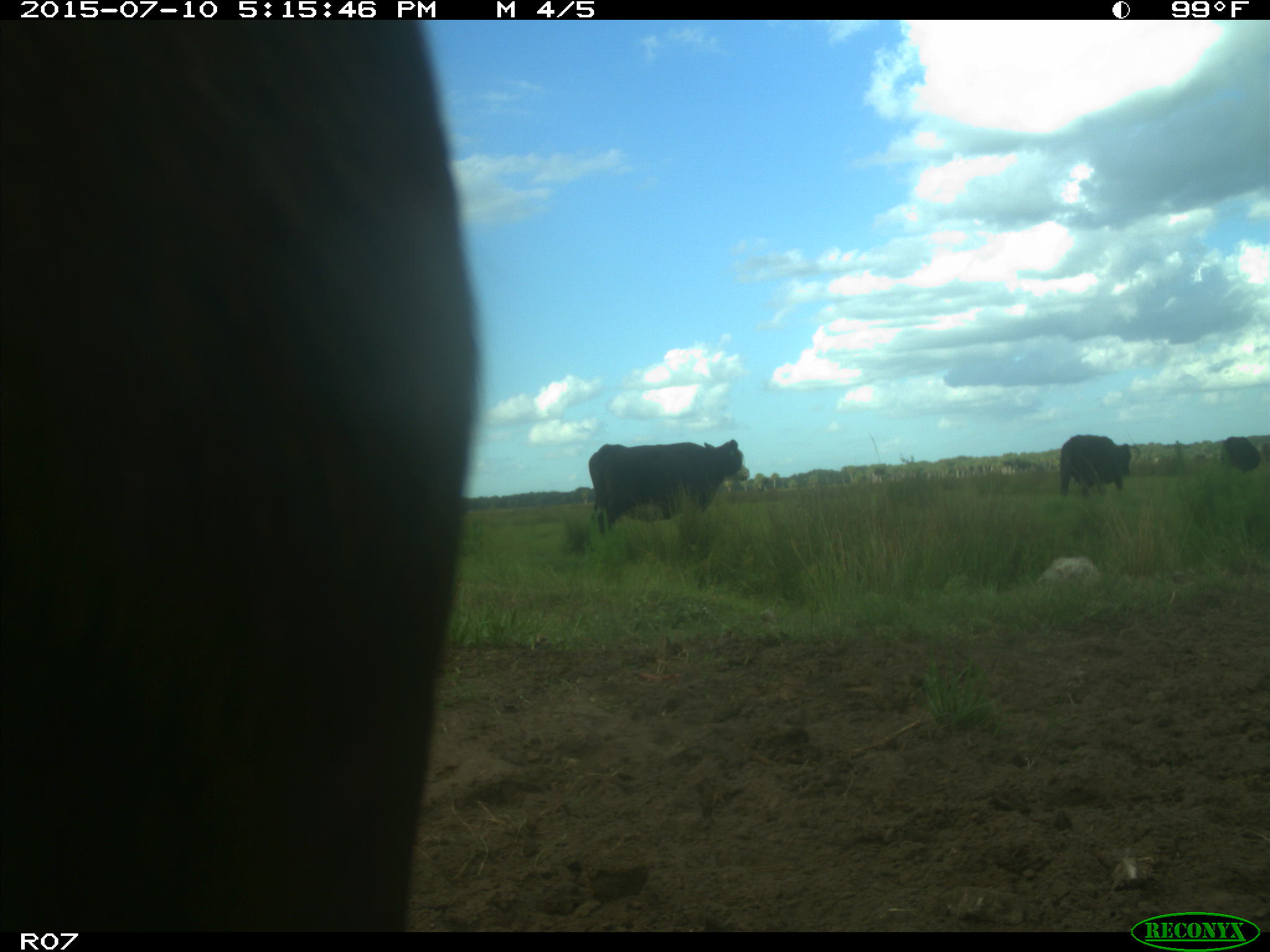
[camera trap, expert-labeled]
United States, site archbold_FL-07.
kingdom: Animalia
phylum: Chordata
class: Mammalia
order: Artiodactyla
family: Bovidae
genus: Bos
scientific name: Bos taurus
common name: domestic cow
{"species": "Bos taurus (domestic cow)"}